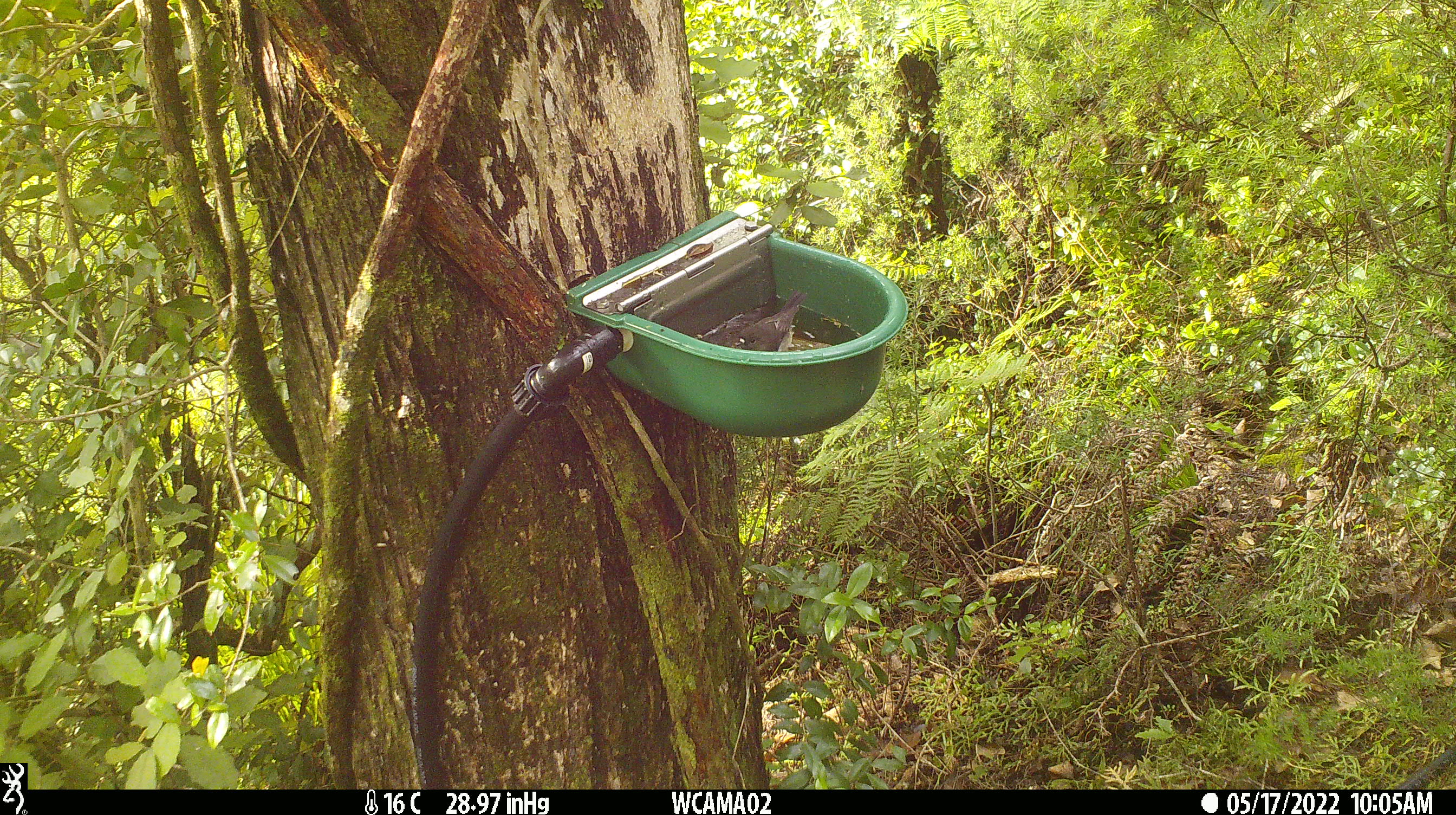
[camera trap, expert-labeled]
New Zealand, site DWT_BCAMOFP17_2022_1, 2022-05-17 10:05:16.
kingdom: Animalia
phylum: Chordata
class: Aves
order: Passeriformes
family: Petroicidae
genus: Petroica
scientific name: Petroica macrocephala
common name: tomtit